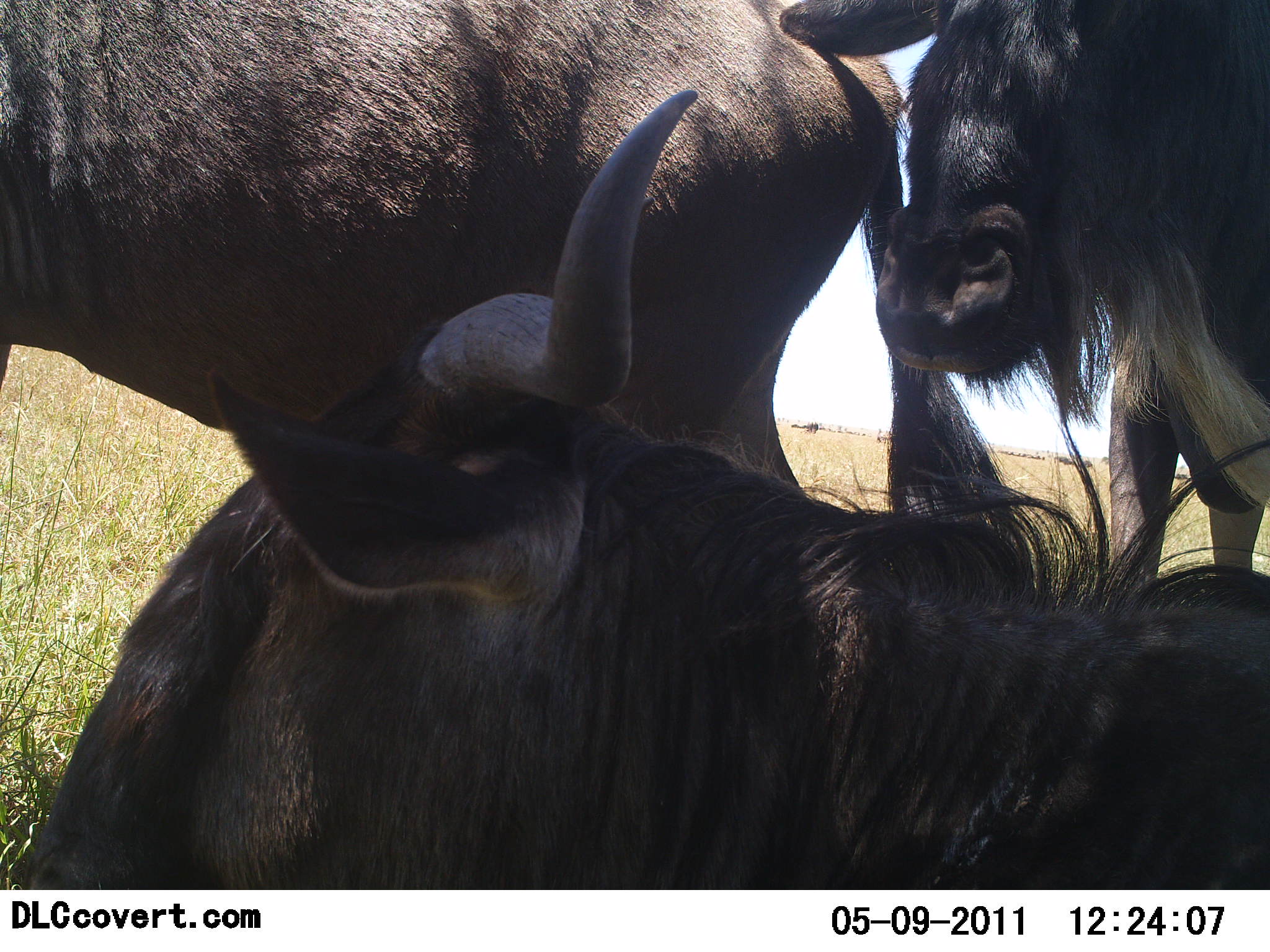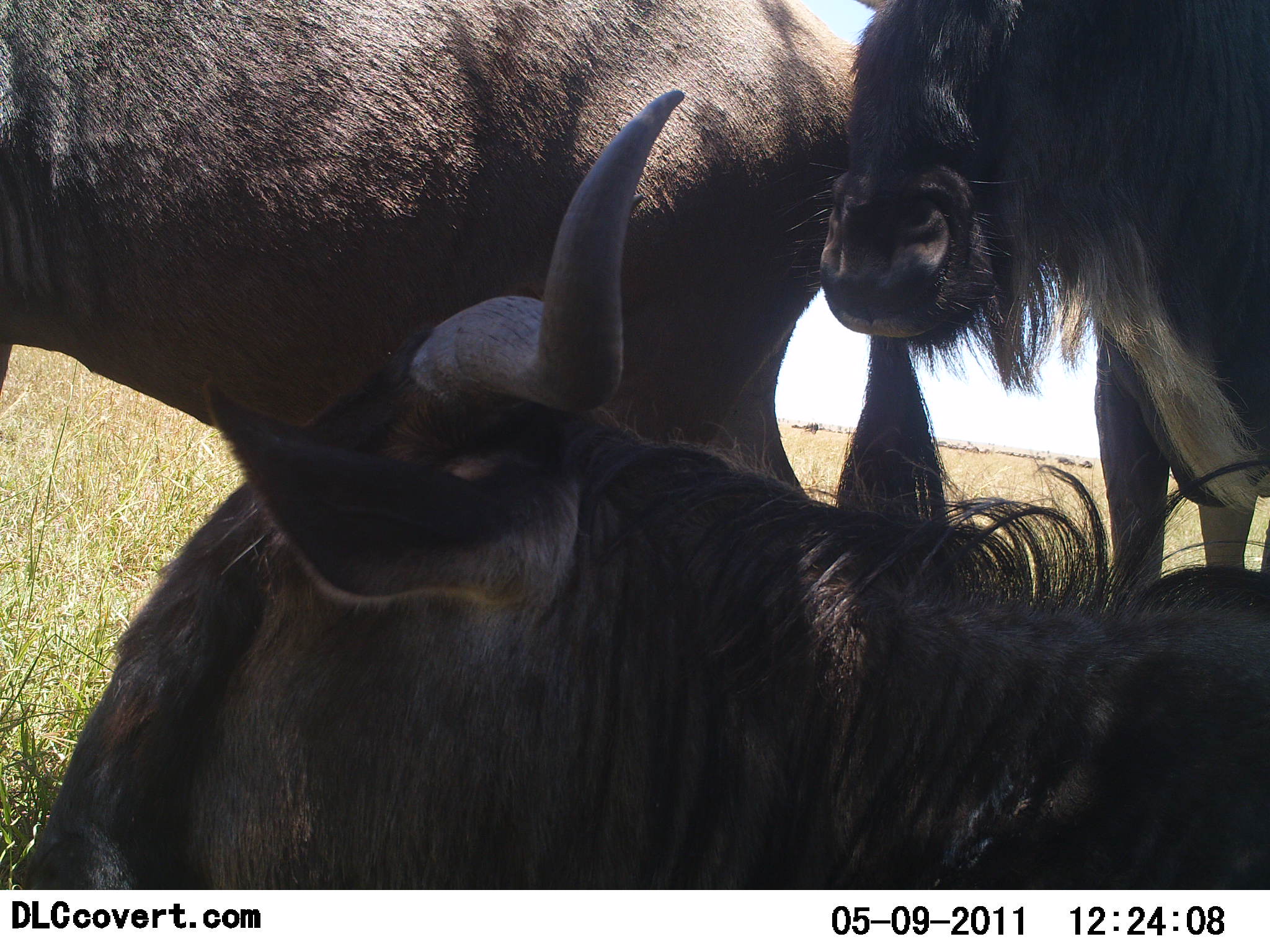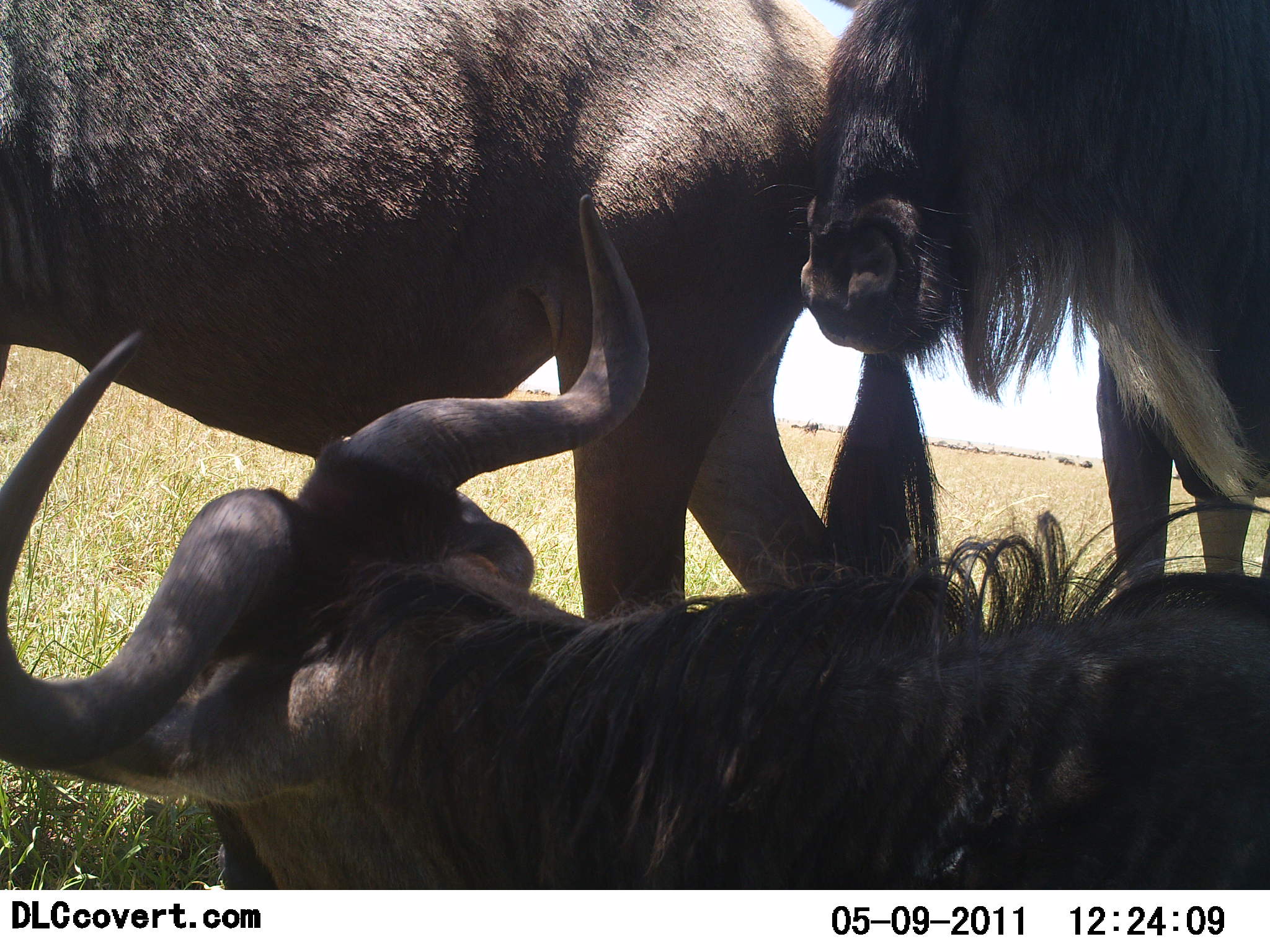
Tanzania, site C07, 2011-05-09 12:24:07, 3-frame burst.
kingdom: Animalia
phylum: Chordata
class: Mammalia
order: Artiodactyla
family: Bovidae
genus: Connochaetes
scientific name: Connochaetes taurinus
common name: blue wildebeest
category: wildebeest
Wildebeest (blue wildebeest) (Connochaetes taurinus), count 3. Behavior (volunteer vote fractions): standing 75%, resting 100%, moving 0%, interacting 0%. Young present (vote fraction): 0%. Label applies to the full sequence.